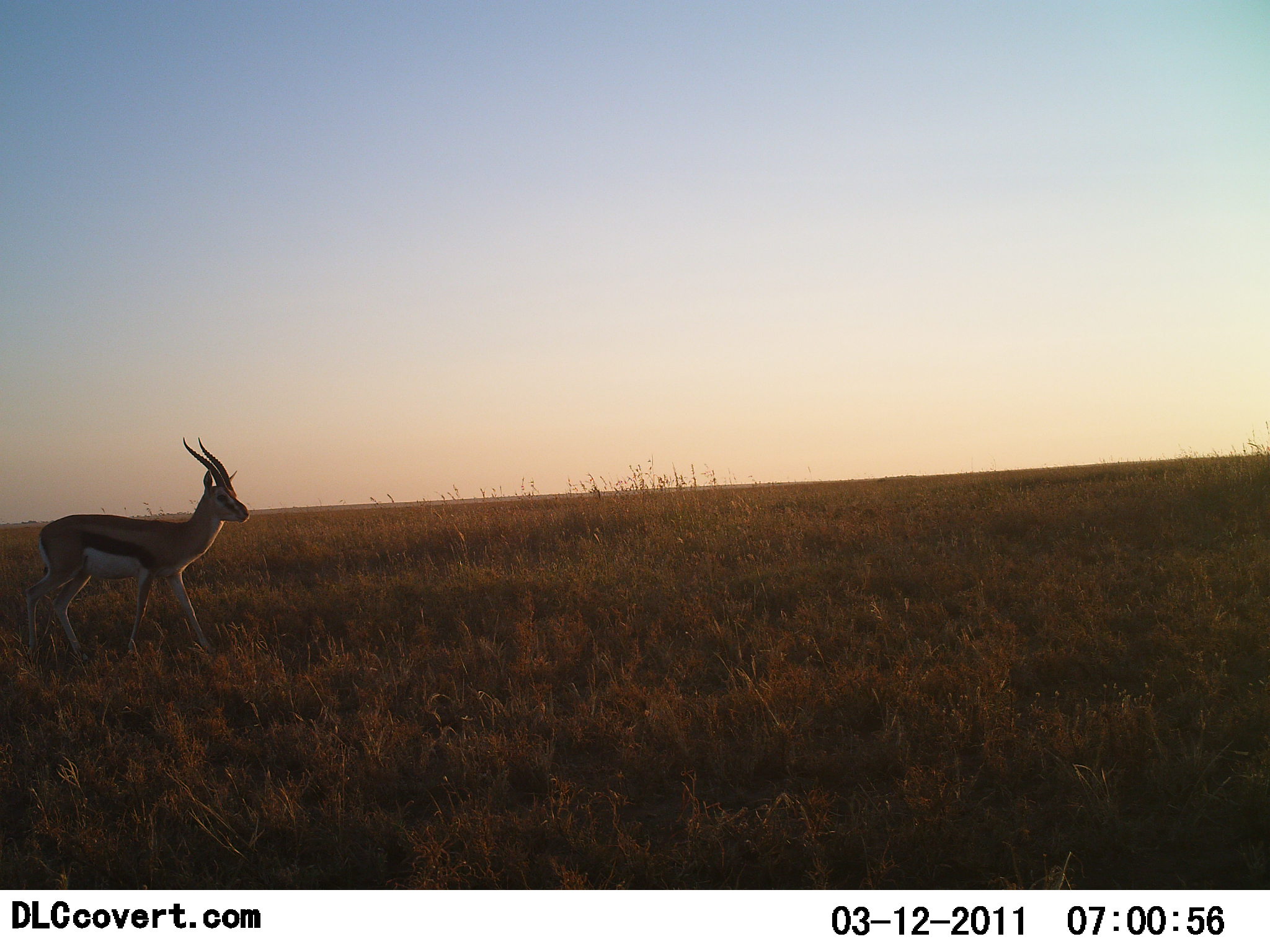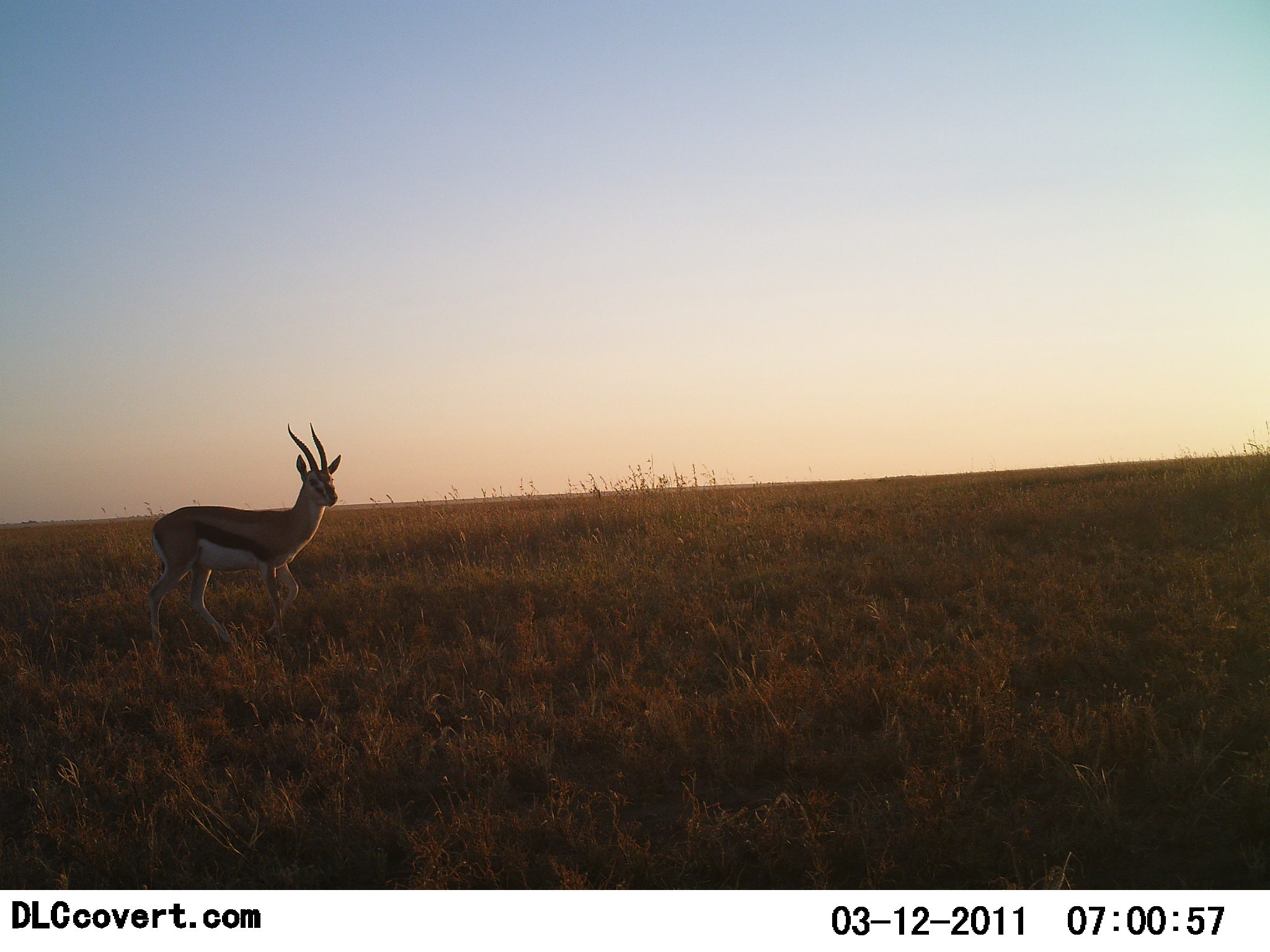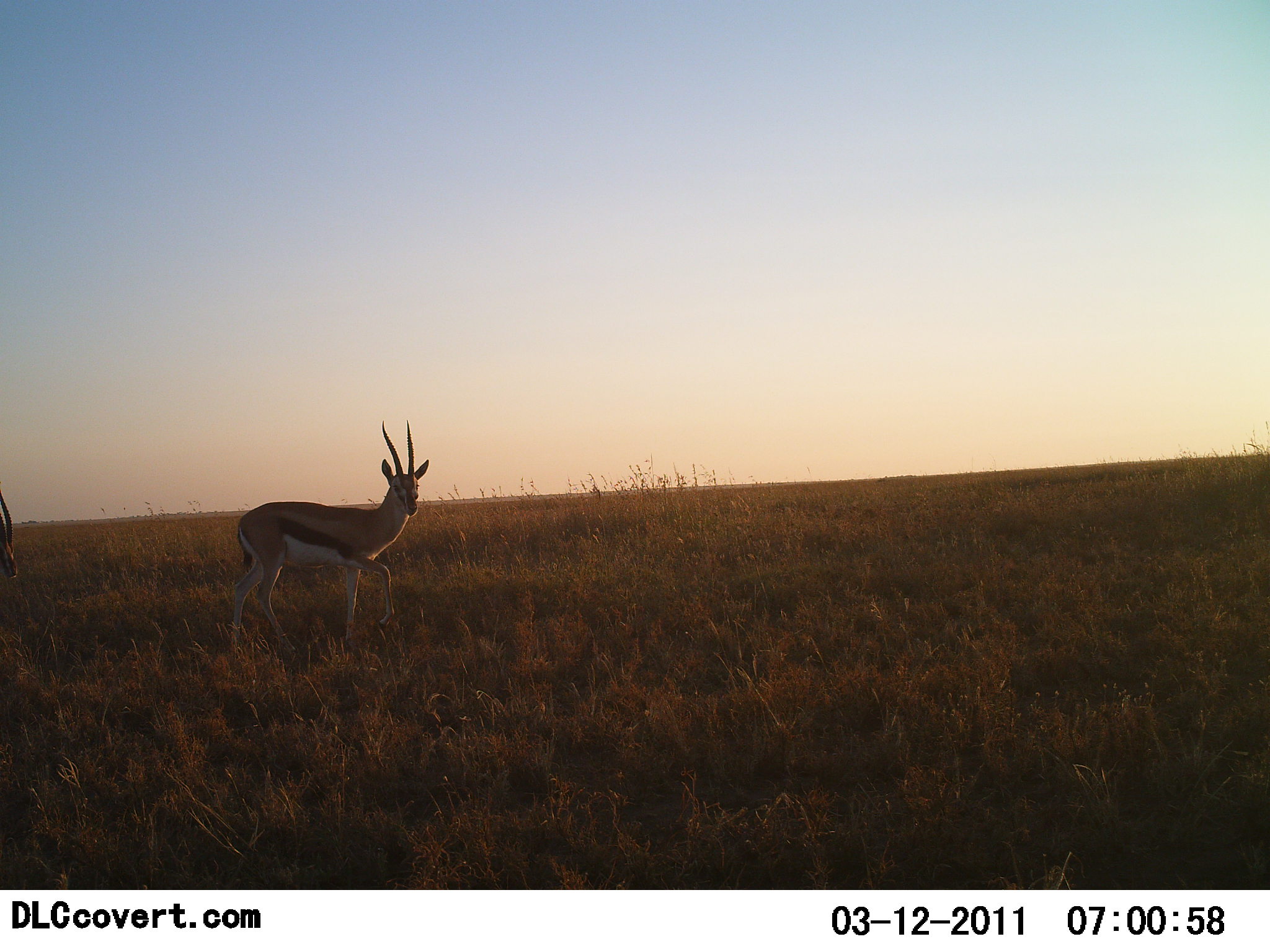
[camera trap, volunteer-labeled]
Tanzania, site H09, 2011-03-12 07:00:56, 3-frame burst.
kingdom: Animalia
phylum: Chordata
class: Mammalia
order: Artiodactyla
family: Bovidae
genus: Eudorcas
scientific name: Eudorcas thomsonii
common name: thomson's gazelle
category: gazellethomsons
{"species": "gazellethomsons (thomson's gazelle) (Eudorcas thomsonii)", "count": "2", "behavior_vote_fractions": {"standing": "20%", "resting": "0%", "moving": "80%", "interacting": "0%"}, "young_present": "0%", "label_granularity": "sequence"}